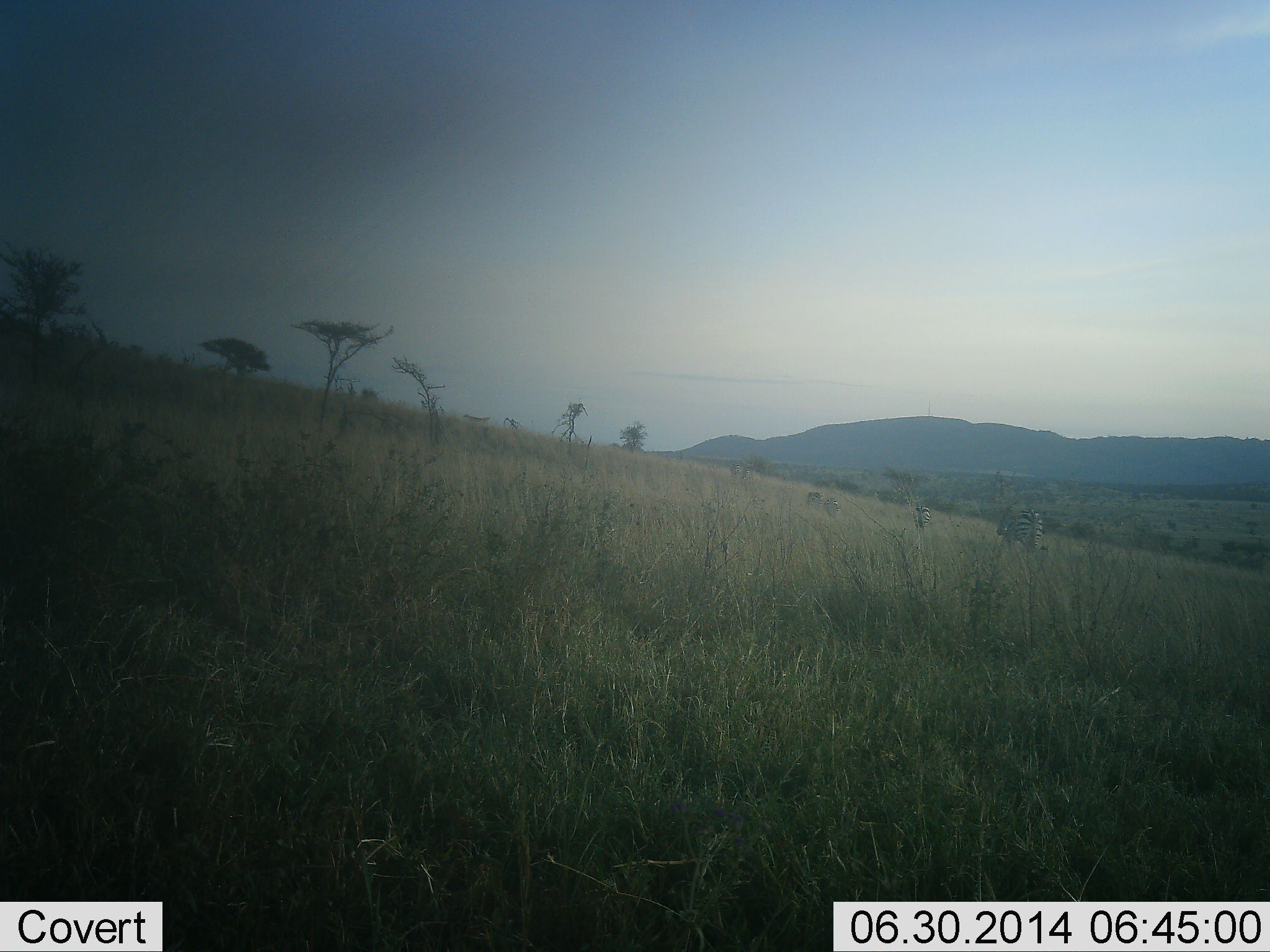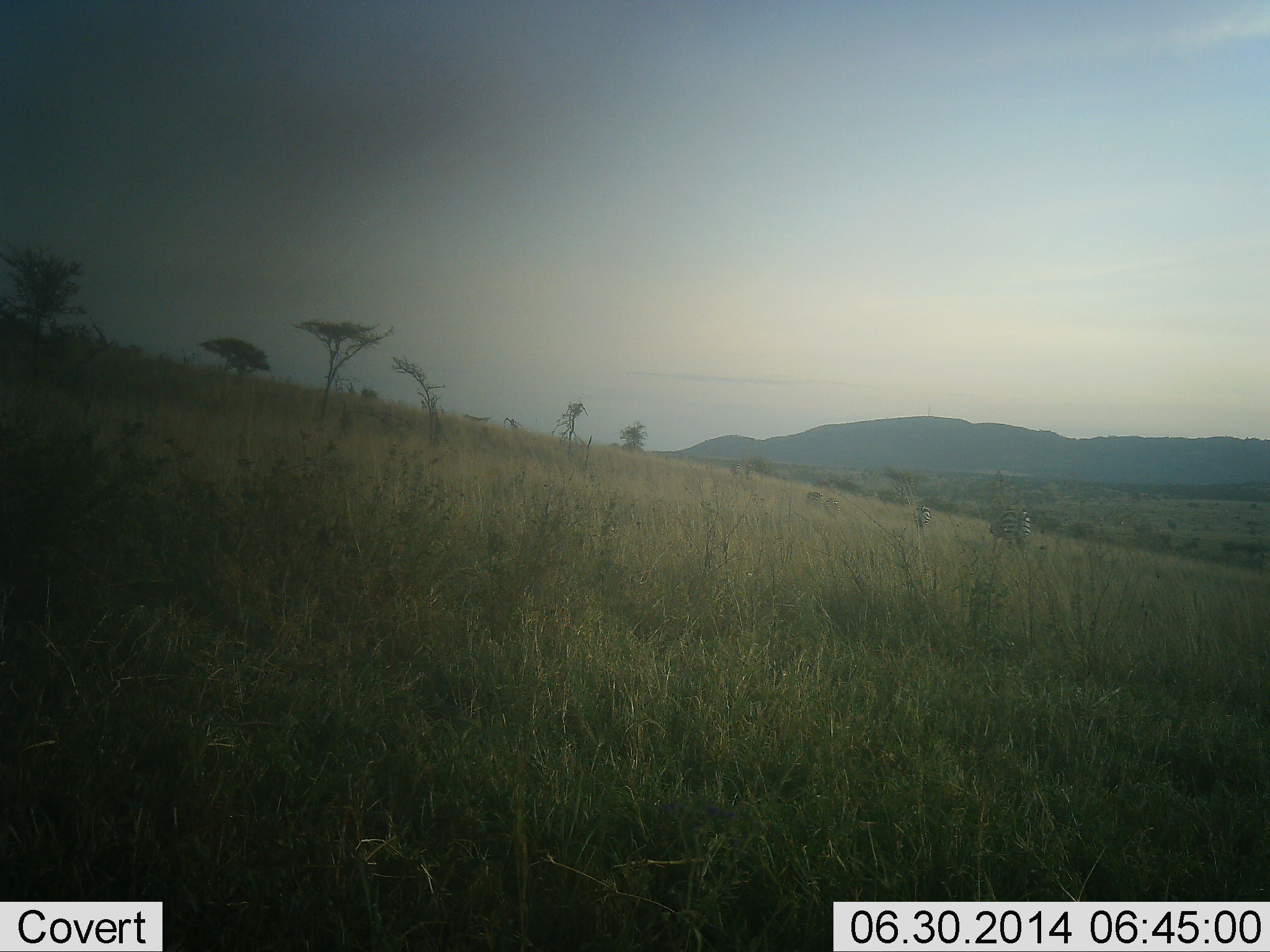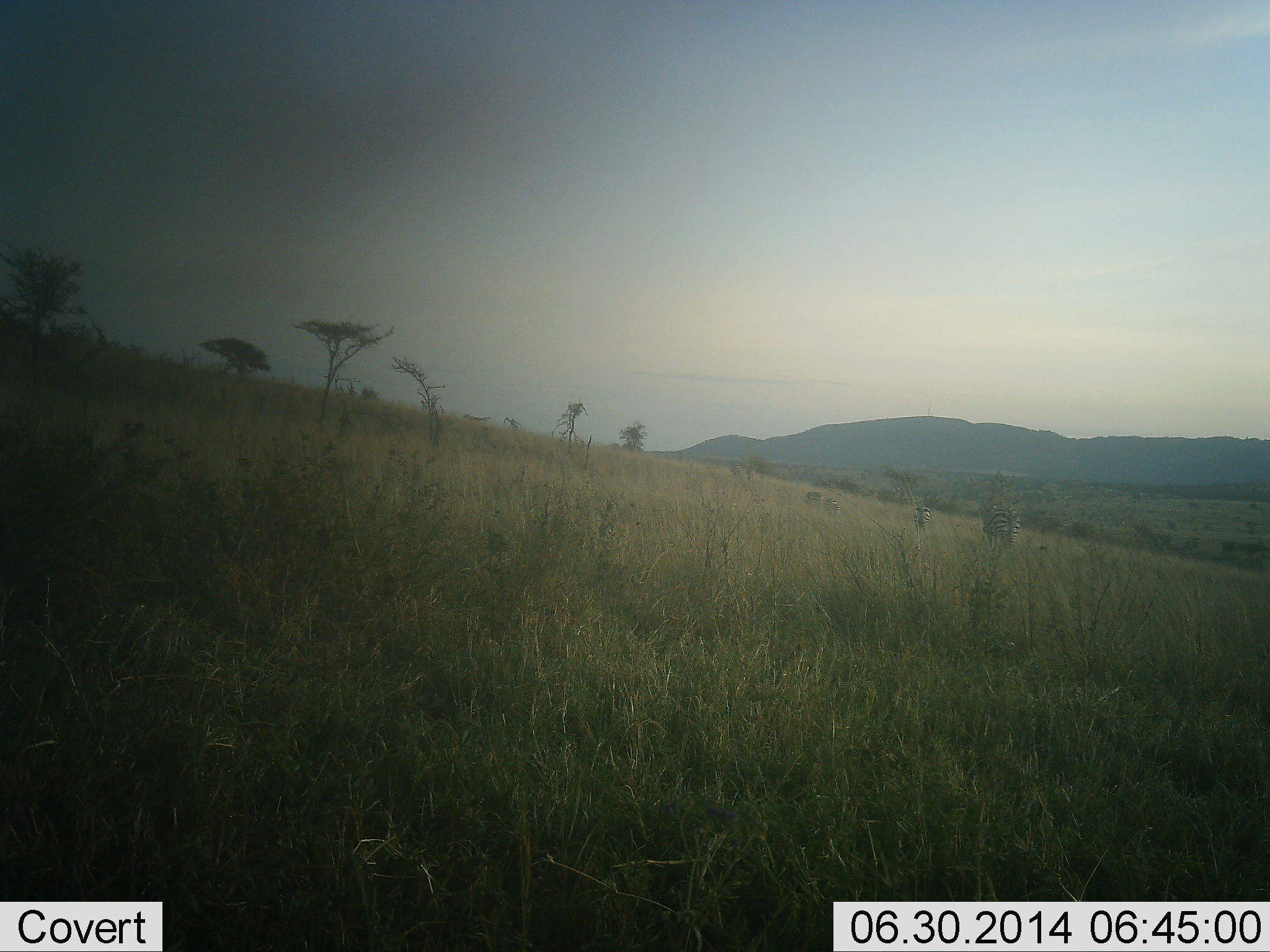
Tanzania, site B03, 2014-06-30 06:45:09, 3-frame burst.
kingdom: Animalia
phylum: Chordata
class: Mammalia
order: Perissodactyla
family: Equidae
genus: Equus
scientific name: Equus quagga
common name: plains zebra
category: zebra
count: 2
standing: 40%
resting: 0%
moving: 80%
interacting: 0%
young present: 0%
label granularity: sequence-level